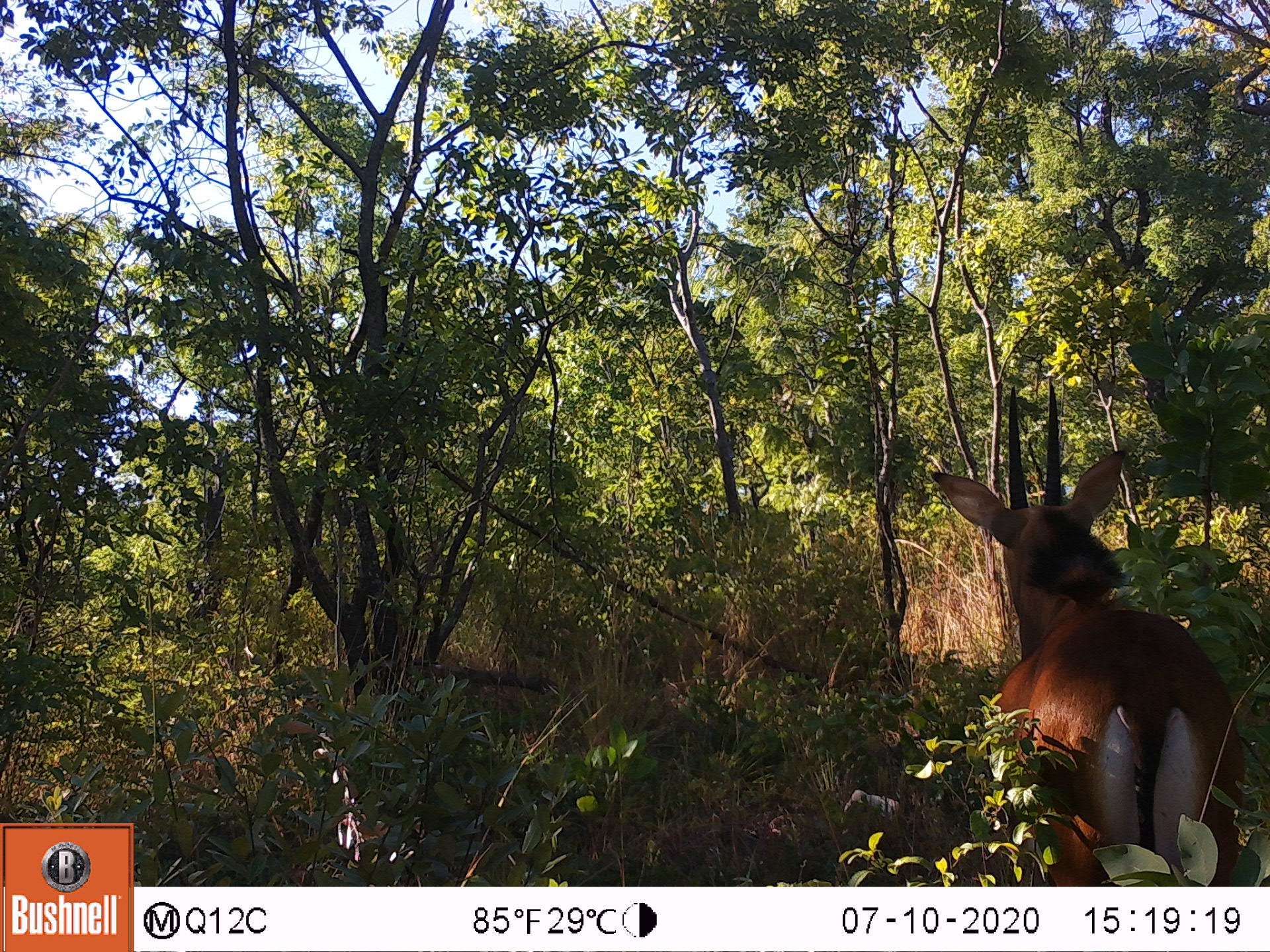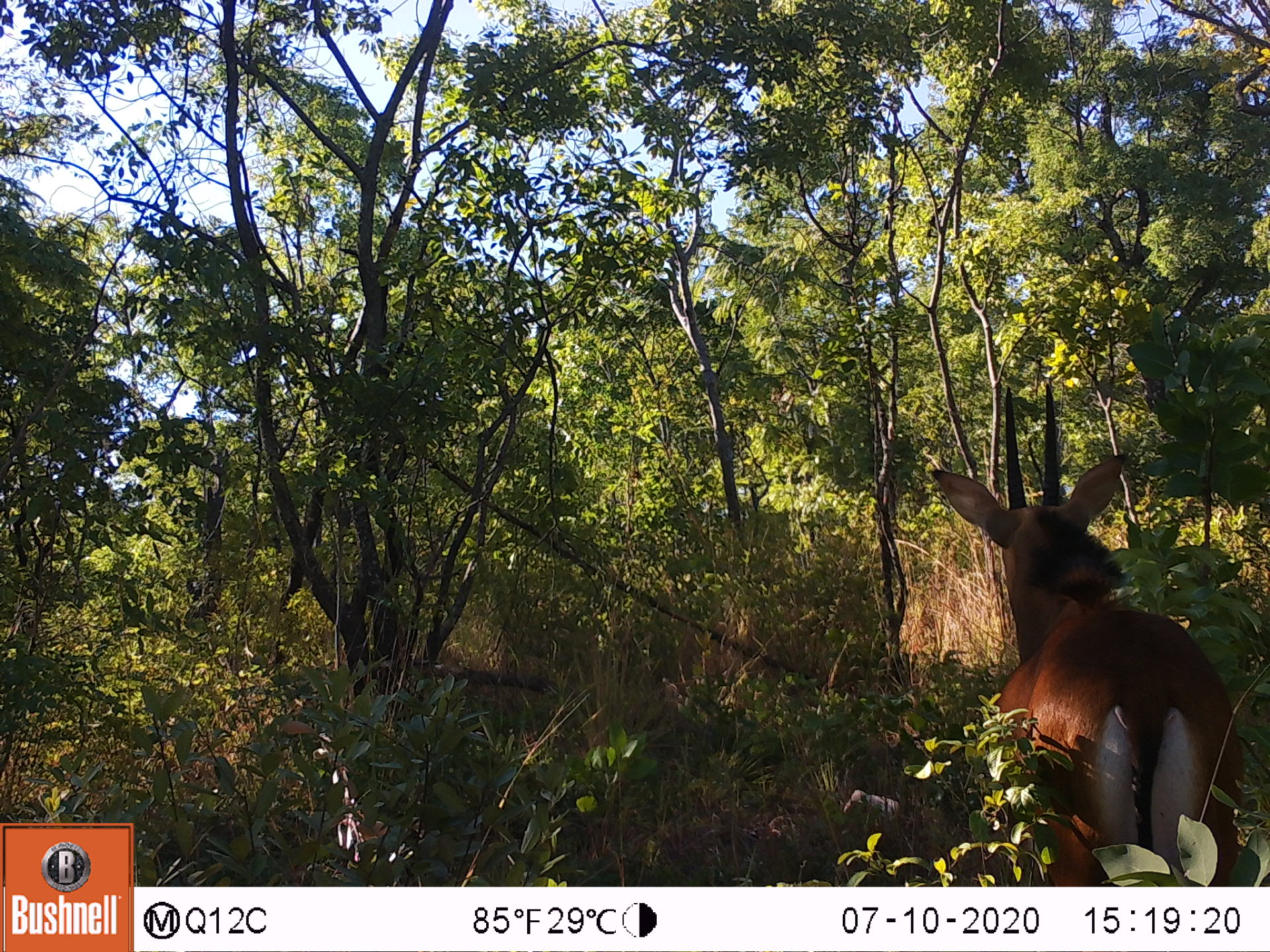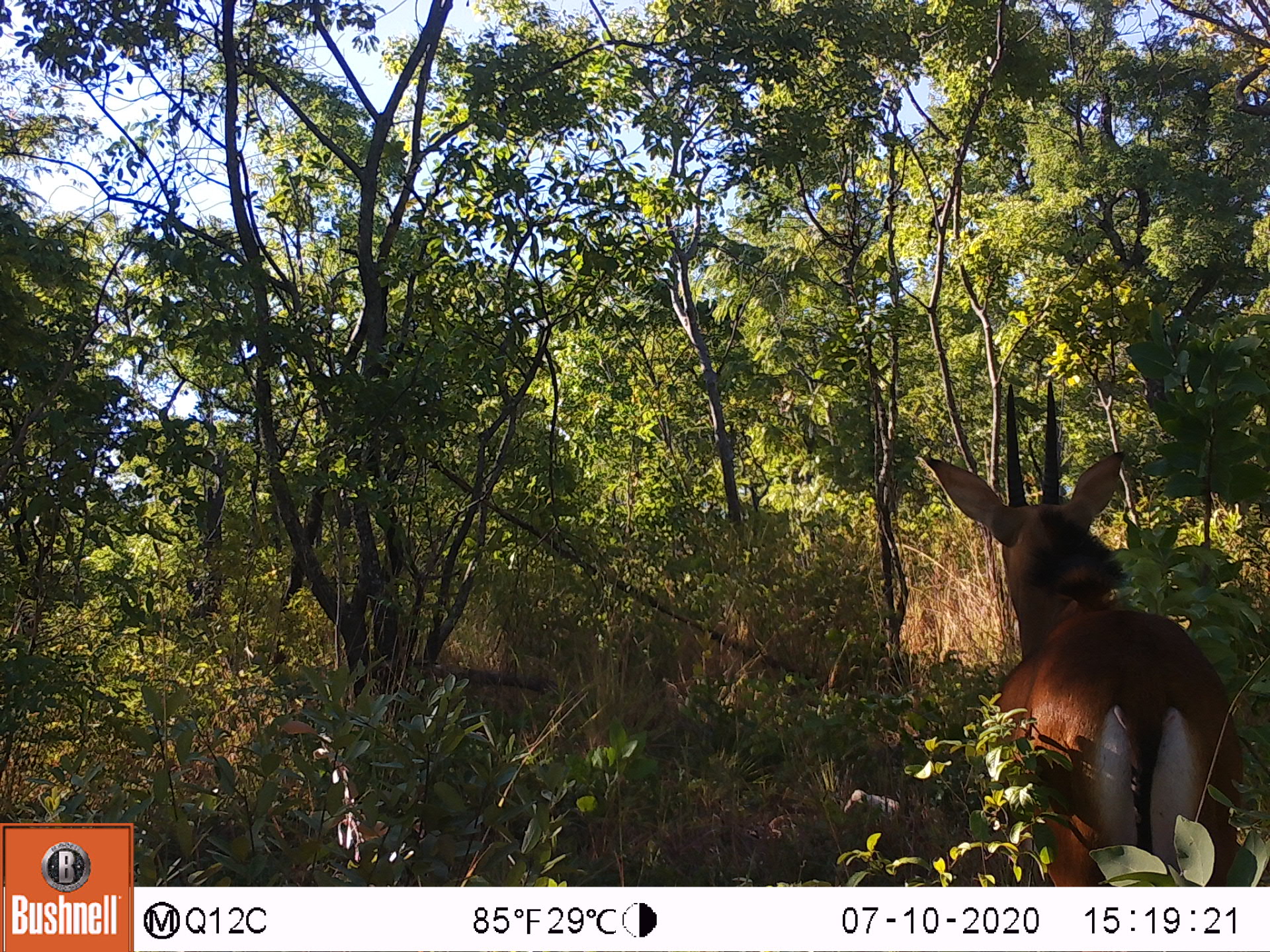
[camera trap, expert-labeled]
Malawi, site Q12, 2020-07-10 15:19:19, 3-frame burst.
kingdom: Animalia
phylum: Chordata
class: Mammalia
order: Artiodactyla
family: Bovidae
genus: Hippotragus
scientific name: Hippotragus niger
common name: sable antelope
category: sable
Sable (sable antelope) (Hippotragus niger), count 1.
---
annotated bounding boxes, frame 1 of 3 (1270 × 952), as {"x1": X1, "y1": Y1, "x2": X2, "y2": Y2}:
sable: {"x1": 926, "y1": 378, "x2": 1256, "y2": 880}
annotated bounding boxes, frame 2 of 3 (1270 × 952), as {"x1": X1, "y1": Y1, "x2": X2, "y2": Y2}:
sable: {"x1": 904, "y1": 373, "x2": 1249, "y2": 880}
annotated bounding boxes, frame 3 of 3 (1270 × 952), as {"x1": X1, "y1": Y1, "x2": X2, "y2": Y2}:
sable: {"x1": 917, "y1": 375, "x2": 1249, "y2": 880}